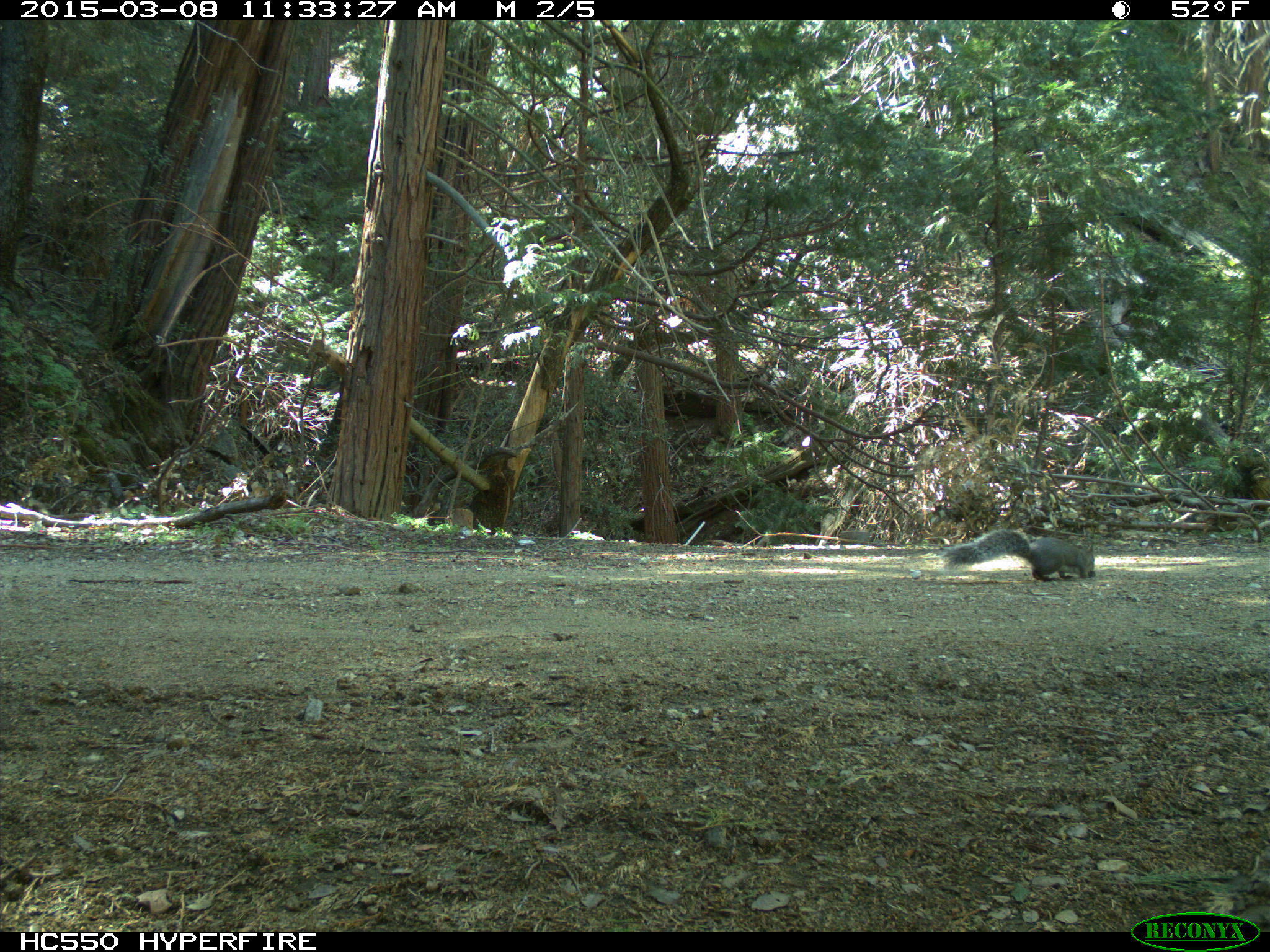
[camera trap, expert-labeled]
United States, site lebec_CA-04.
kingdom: Animalia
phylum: Chordata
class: Mammalia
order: Rodentia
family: Sciuridae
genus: Sciurus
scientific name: Sciurus carolinensis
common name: eastern gray squirrel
Sciurus carolinensis (eastern gray squirrel).